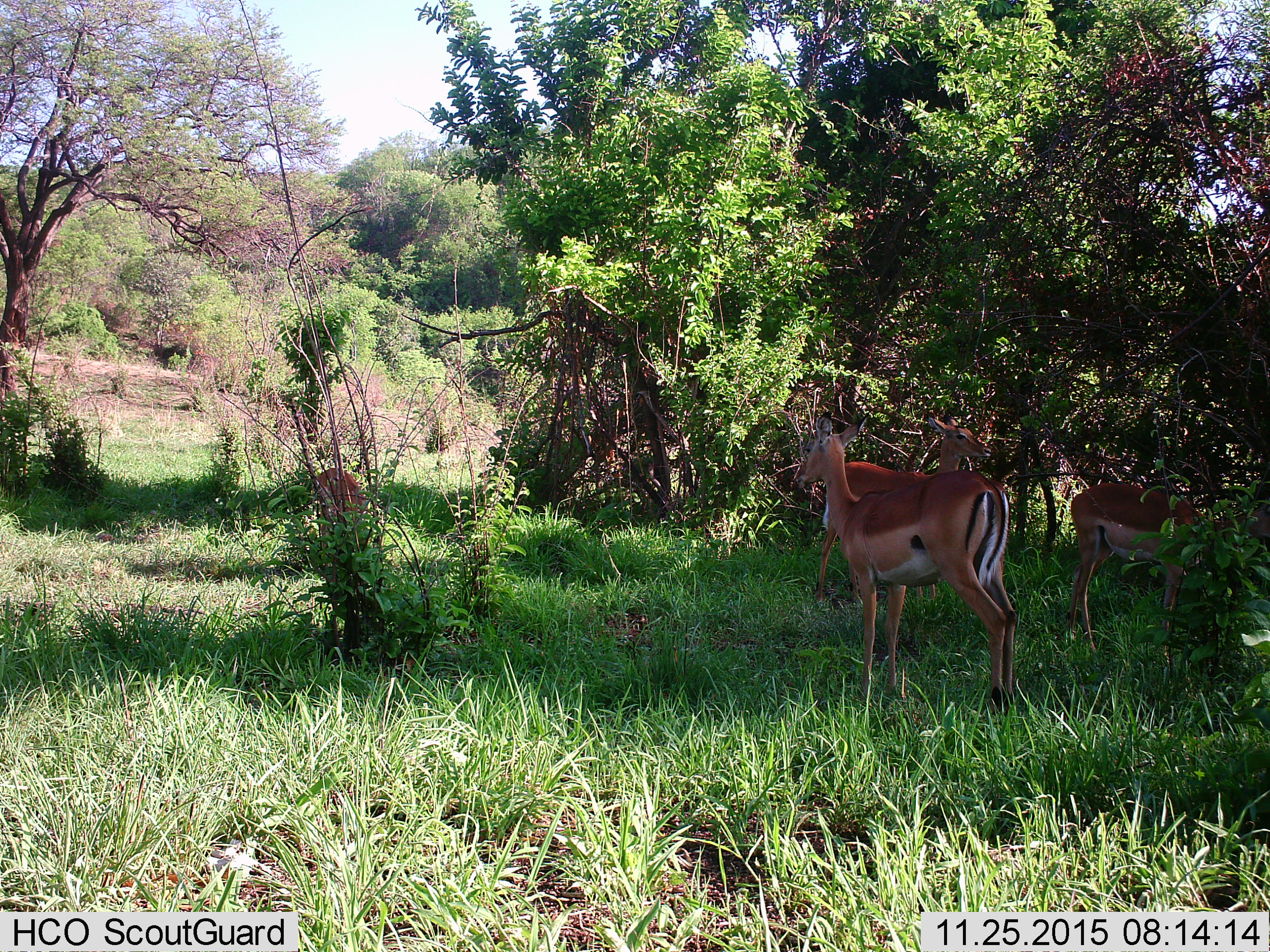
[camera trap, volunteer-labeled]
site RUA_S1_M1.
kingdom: Animalia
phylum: Chordata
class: Mammalia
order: Artiodactyla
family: Bovidae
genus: Aepyceros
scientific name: Aepyceros melampus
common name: impala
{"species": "impala (Aepyceros melampus)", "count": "4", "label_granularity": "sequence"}